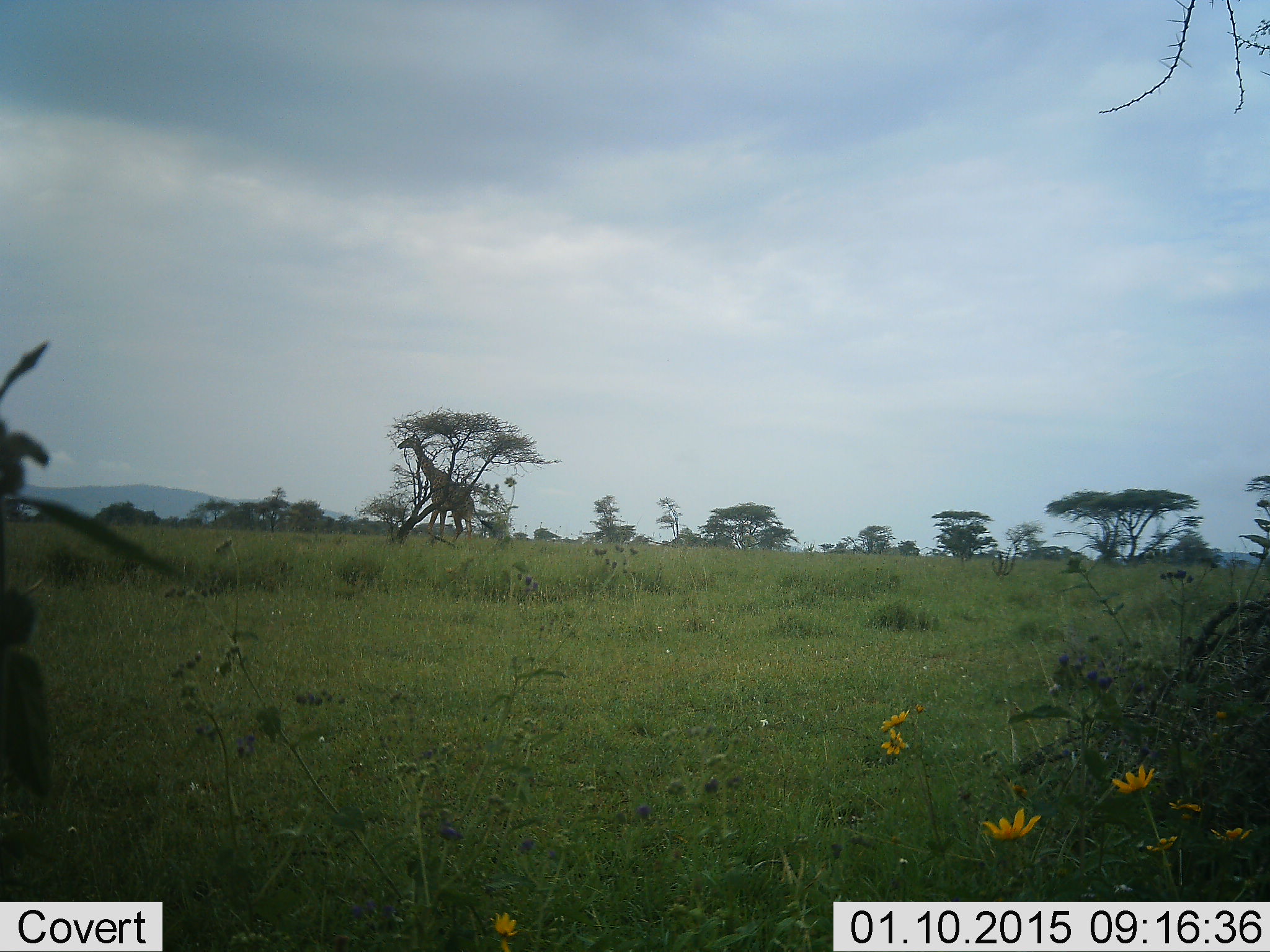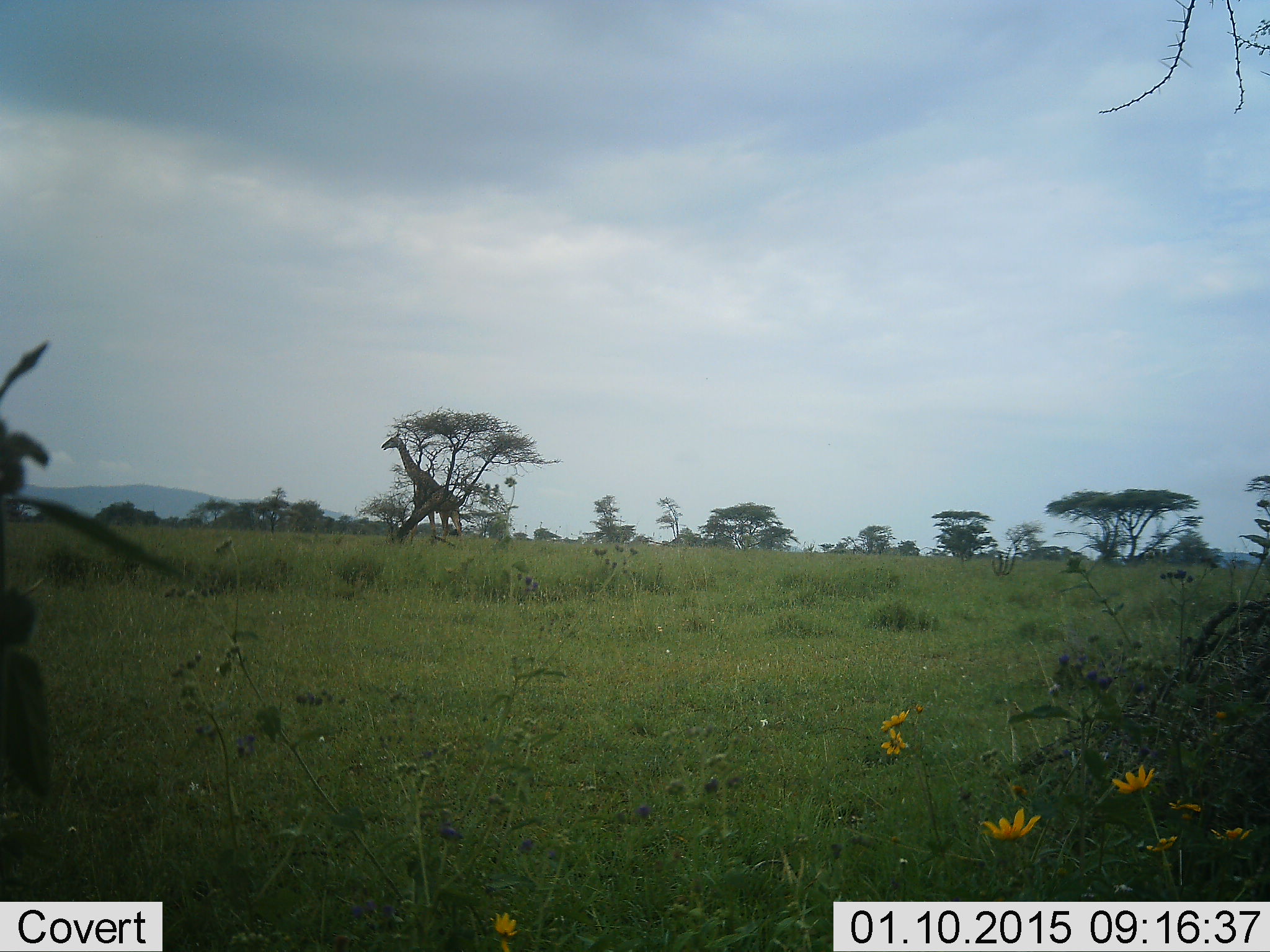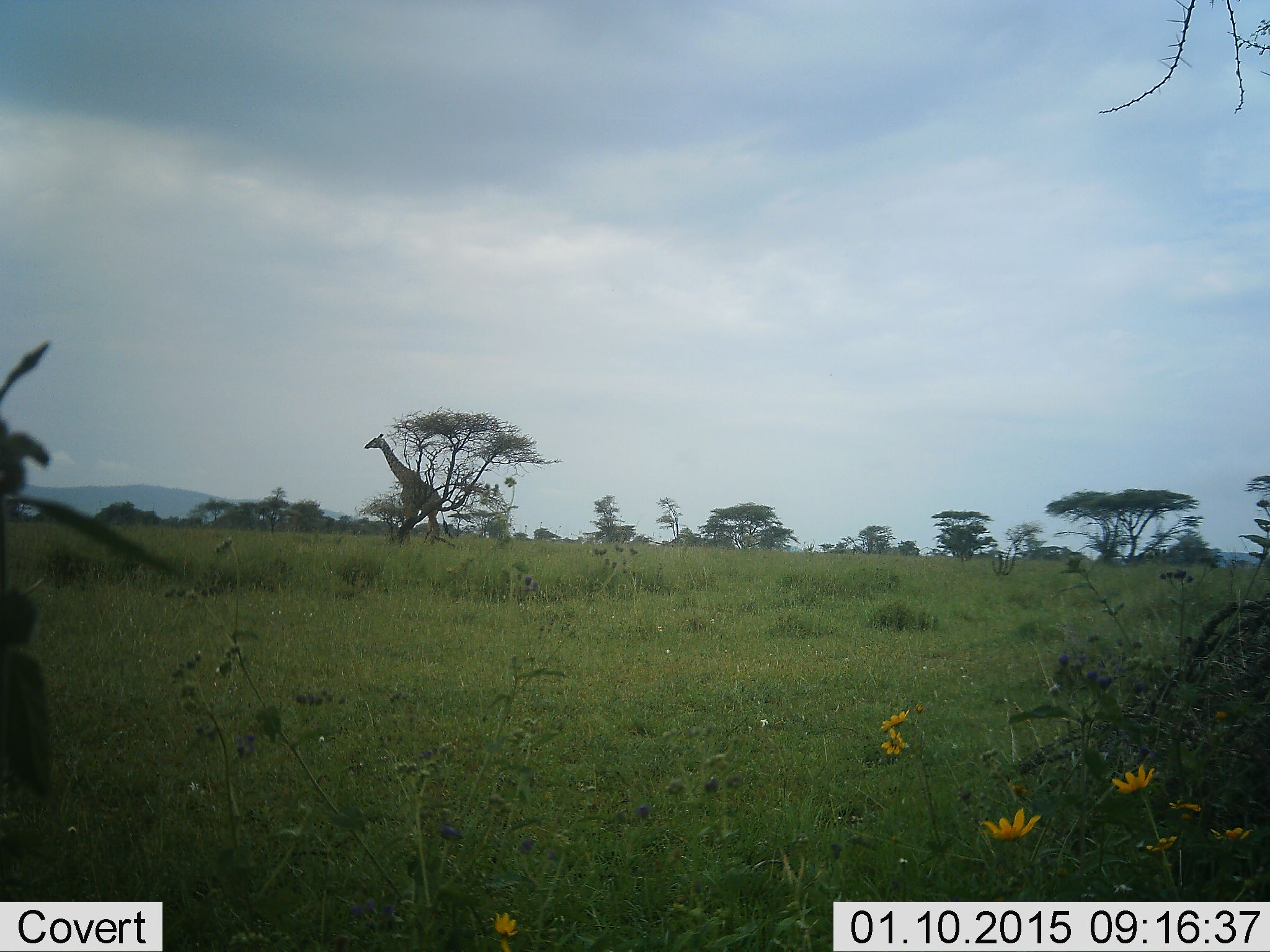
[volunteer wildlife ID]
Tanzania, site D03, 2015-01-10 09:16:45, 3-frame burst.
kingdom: Animalia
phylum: Chordata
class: Mammalia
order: Artiodactyla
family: Giraffidae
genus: Giraffa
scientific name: Giraffa camelopardalis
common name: giraffe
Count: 1.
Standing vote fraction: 0%.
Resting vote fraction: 0%.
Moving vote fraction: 100%.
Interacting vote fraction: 0%.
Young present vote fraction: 0%.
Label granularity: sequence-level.